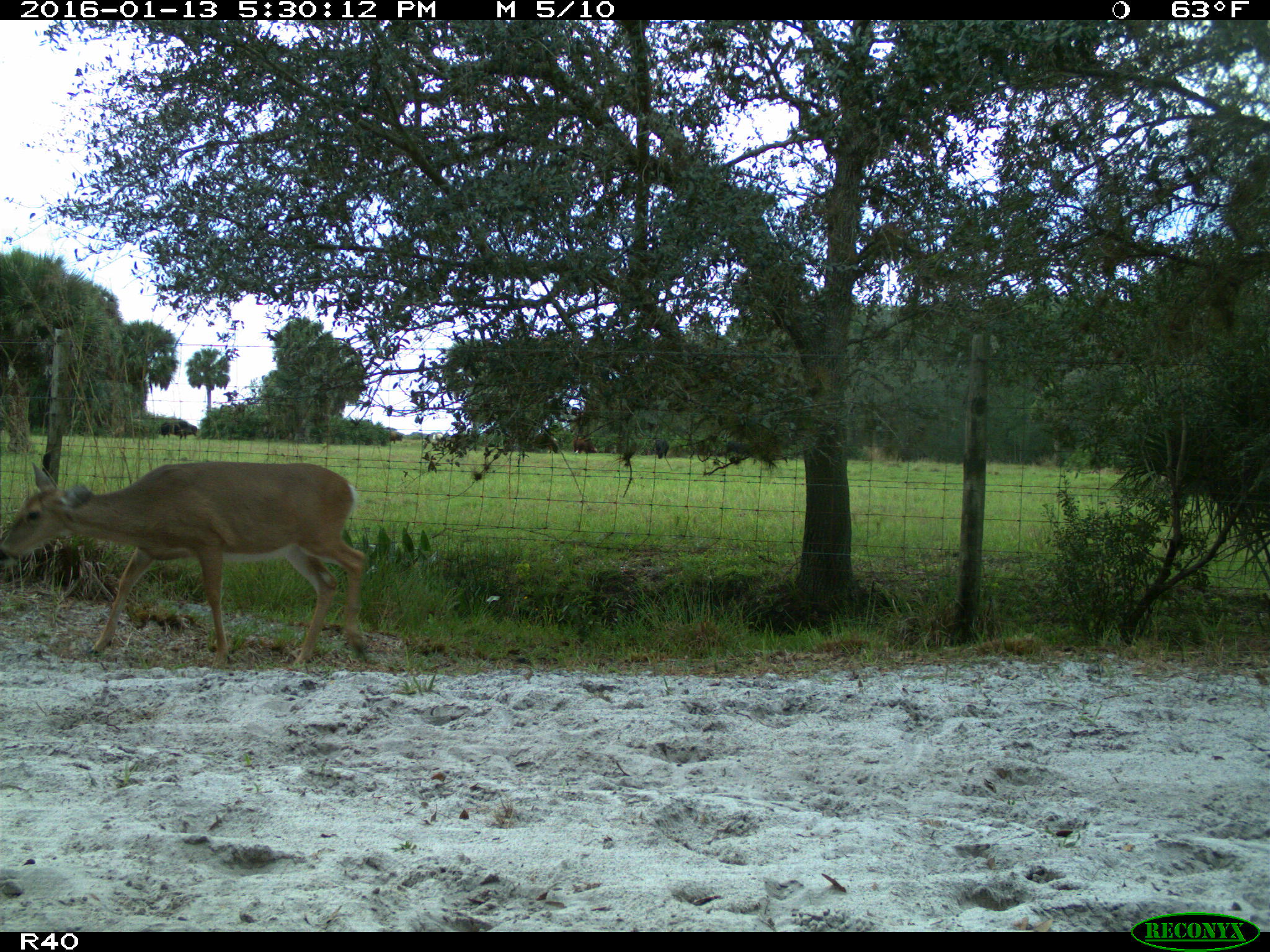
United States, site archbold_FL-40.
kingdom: Animalia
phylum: Chordata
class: Mammalia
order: Artiodactyla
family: Cervidae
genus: Odocoileus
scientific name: Odocoileus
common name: deer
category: unidentified deer